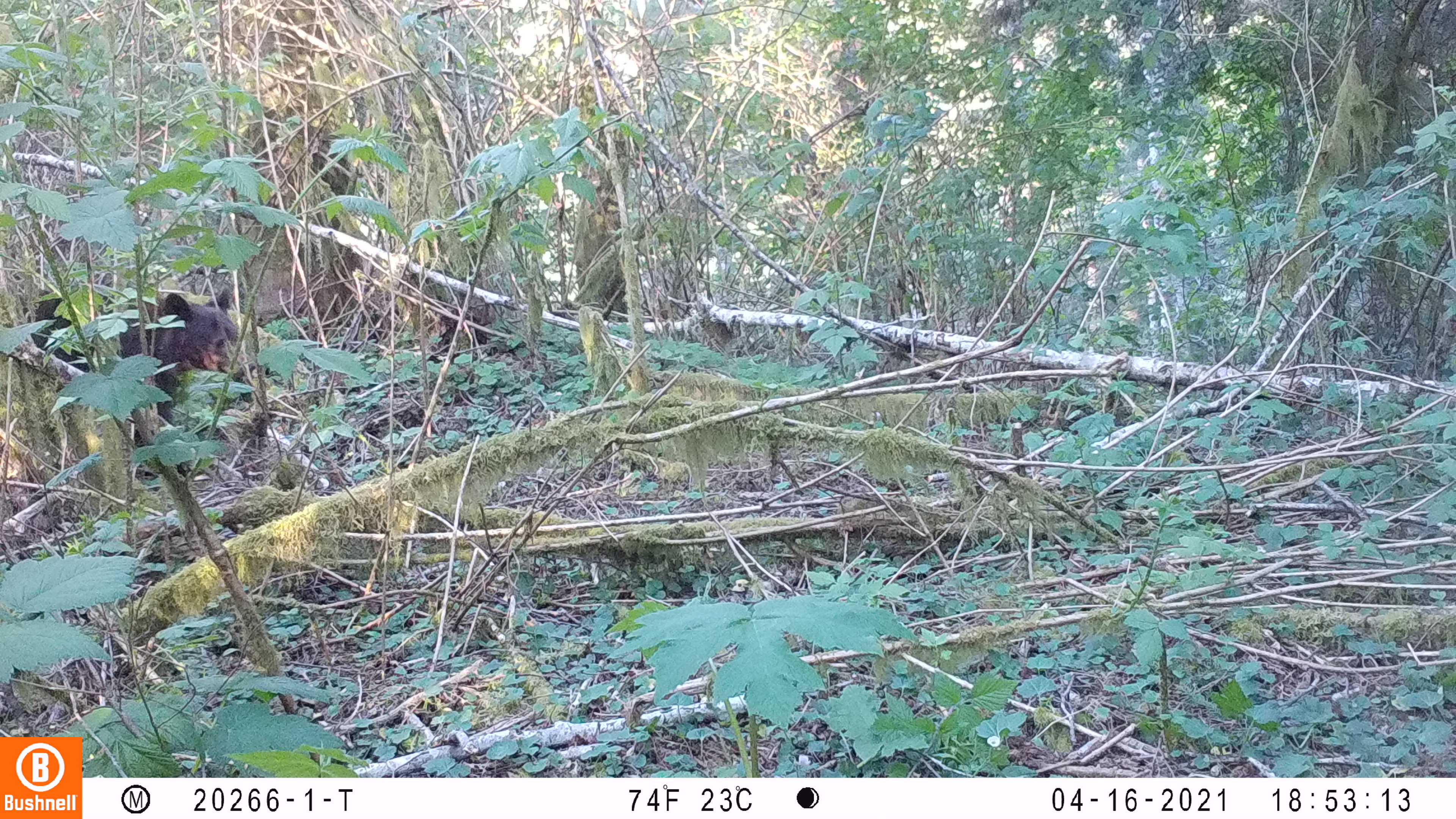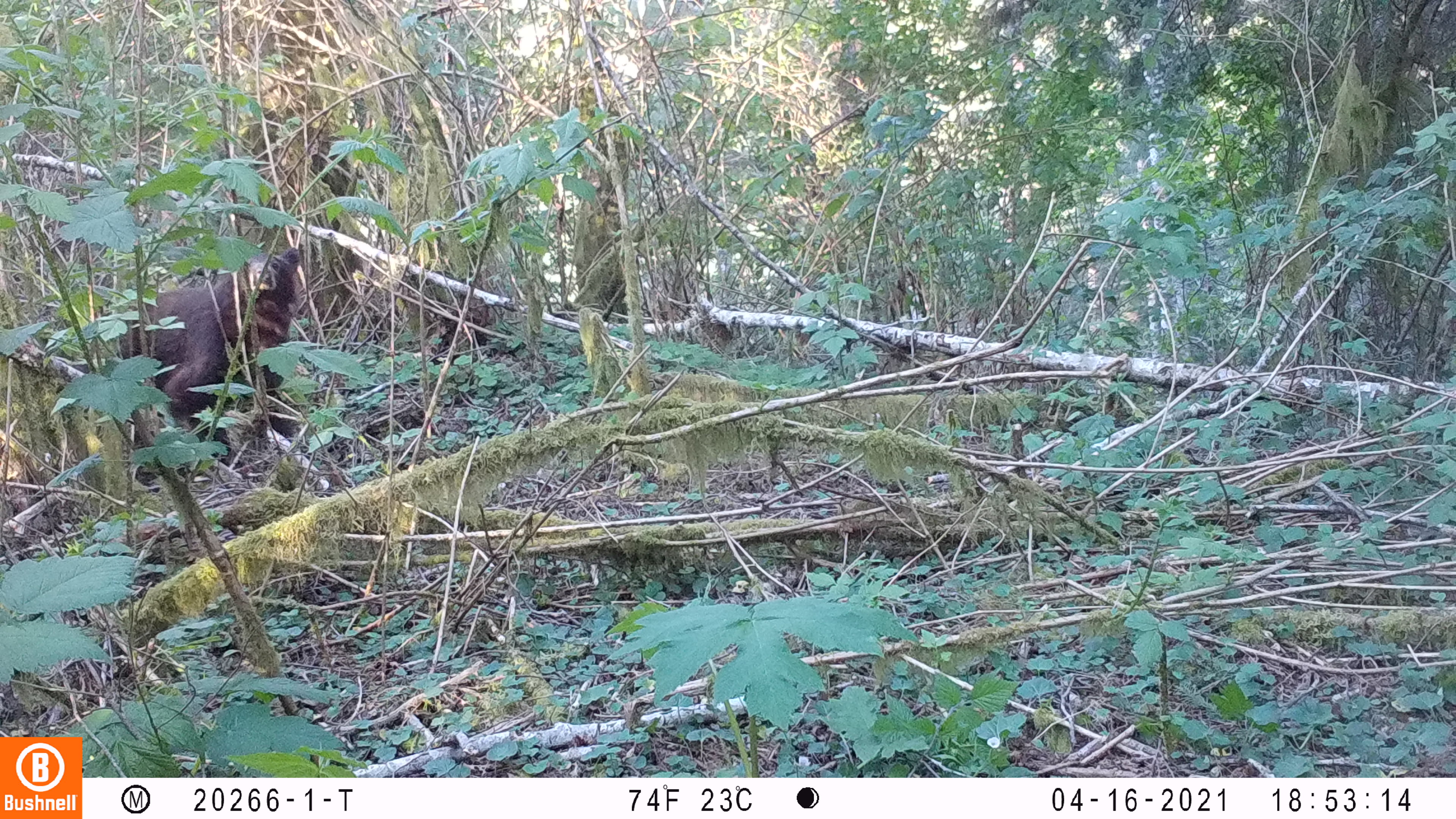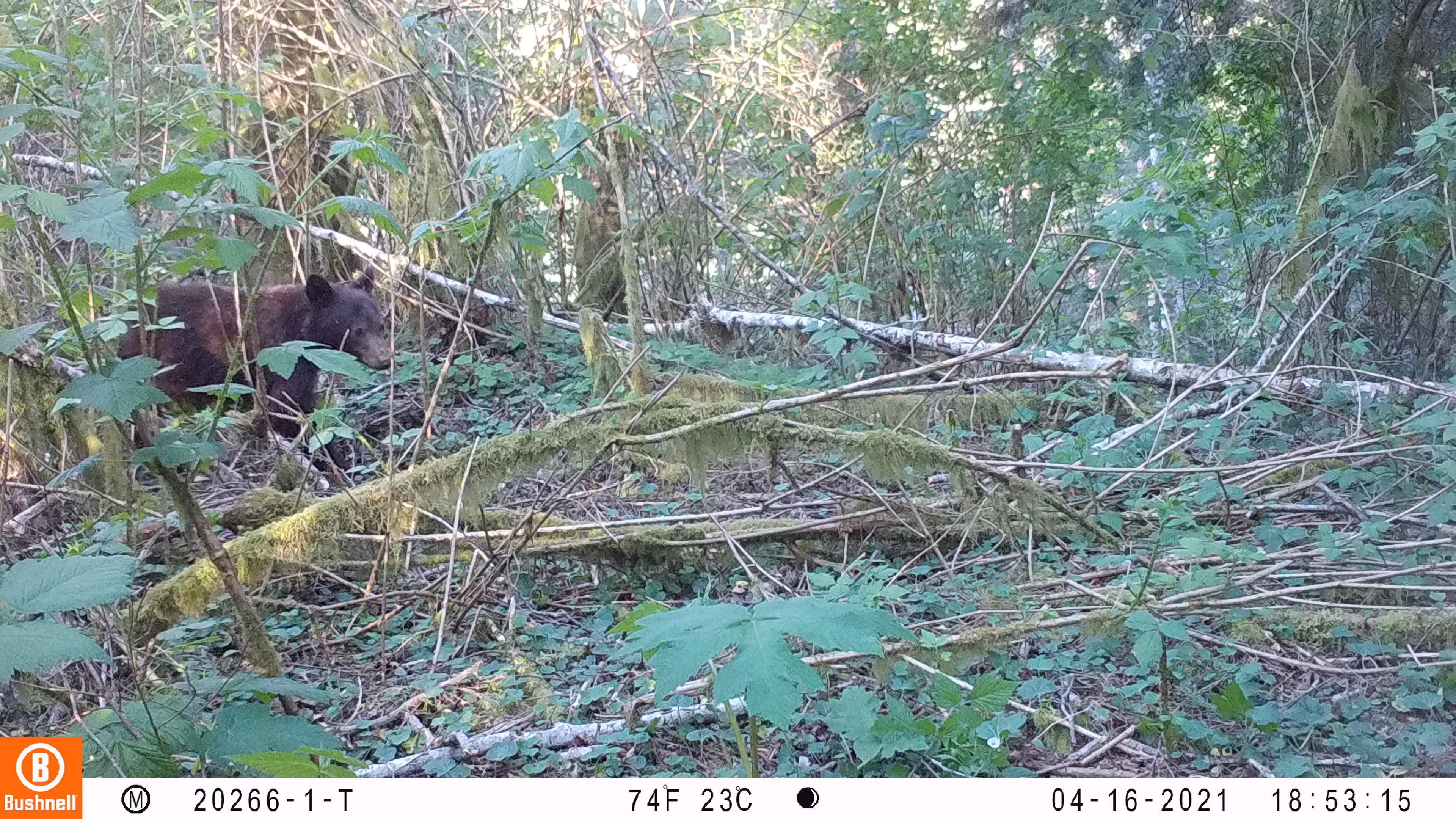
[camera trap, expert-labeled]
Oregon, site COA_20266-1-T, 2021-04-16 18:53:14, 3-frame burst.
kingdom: Animalia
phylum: Chordata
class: Mammalia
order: Carnivora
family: Ursidae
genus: Ursus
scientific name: Ursus americanus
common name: american black bear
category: black bear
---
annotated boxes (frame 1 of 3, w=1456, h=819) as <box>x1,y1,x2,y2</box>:
black bear: <box>2,257,285,472</box>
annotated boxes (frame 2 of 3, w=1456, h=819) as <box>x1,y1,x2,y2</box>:
black bear: <box>51,223,350,494</box>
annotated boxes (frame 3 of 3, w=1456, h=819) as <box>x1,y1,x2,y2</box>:
black bear: <box>67,251,427,485</box>